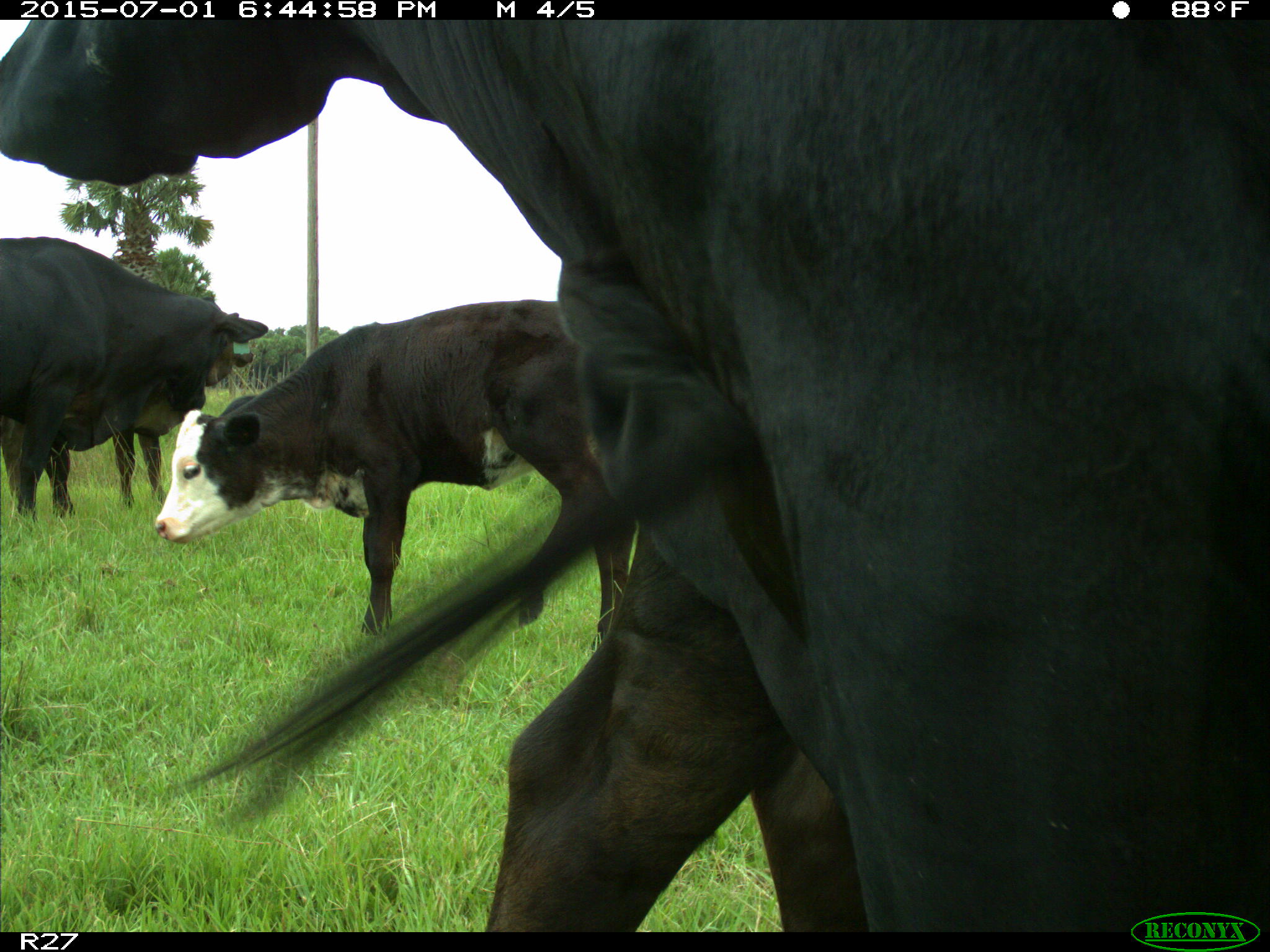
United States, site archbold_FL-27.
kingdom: Animalia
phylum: Chordata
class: Mammalia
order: Artiodactyla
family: Bovidae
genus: Bos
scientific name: Bos taurus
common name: domestic cow